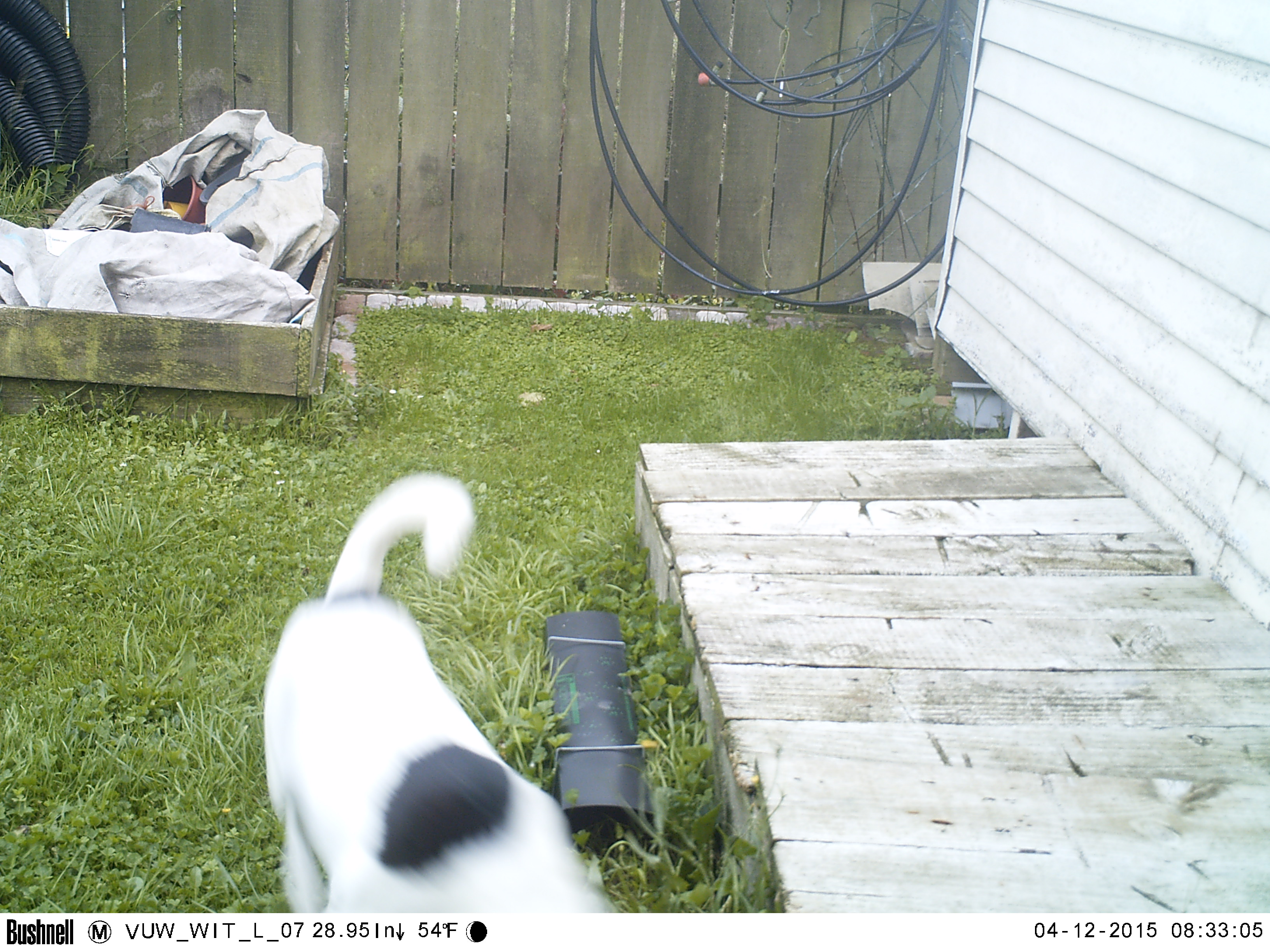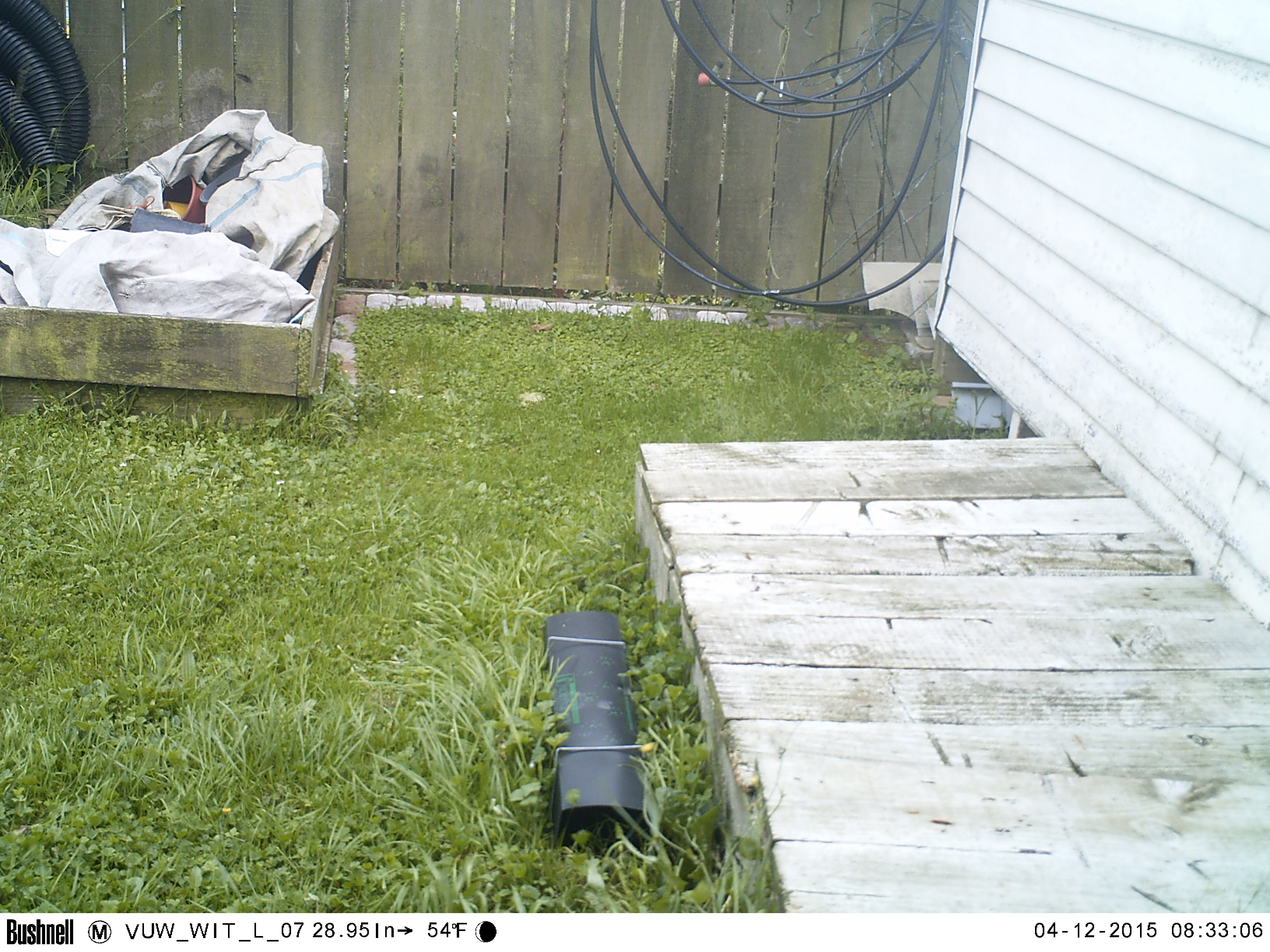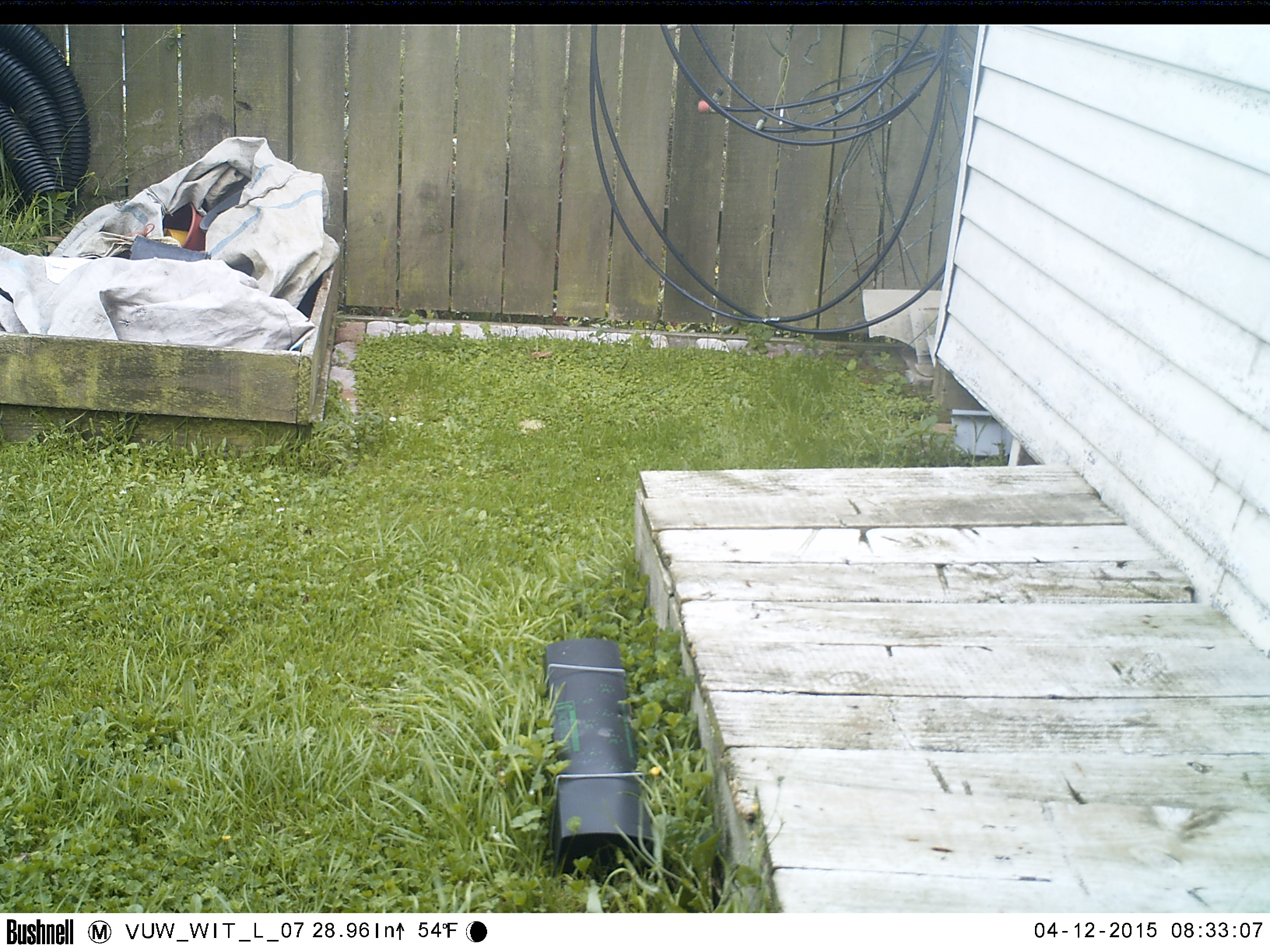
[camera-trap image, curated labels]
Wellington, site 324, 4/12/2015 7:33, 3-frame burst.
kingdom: Animalia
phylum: Chordata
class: Mammalia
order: Carnivora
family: Canidae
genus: Canis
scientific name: Canis familiaris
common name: dog